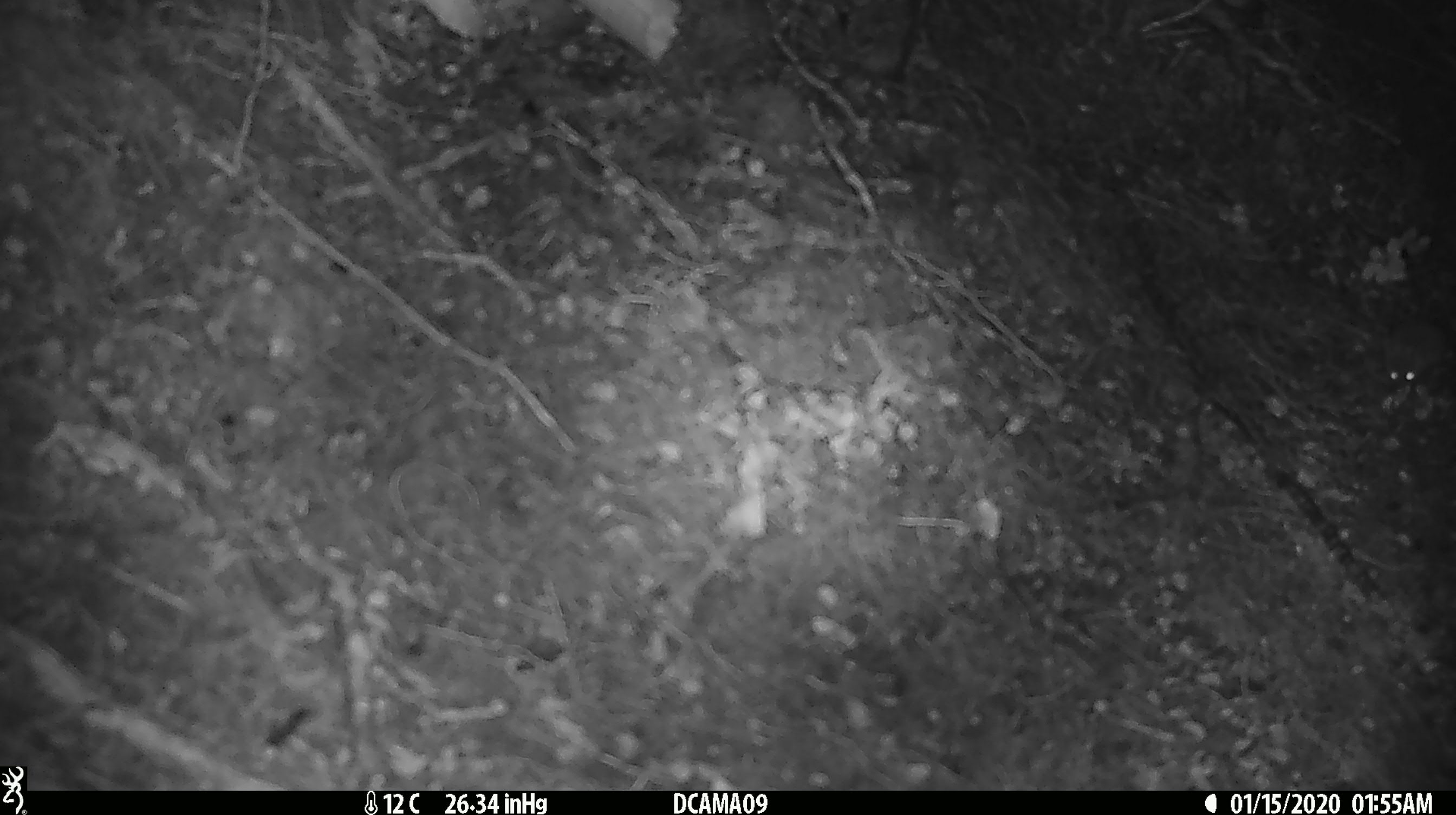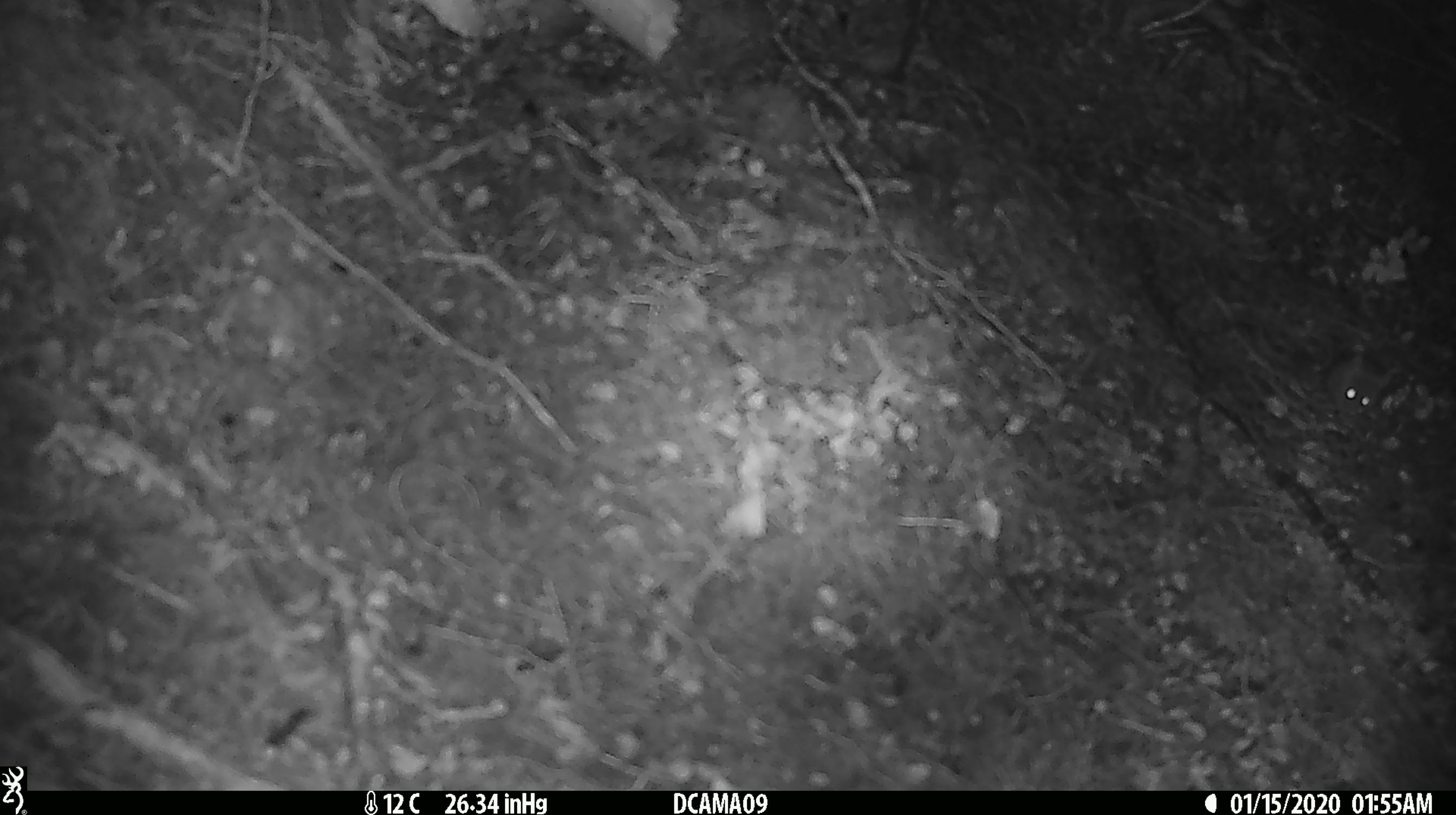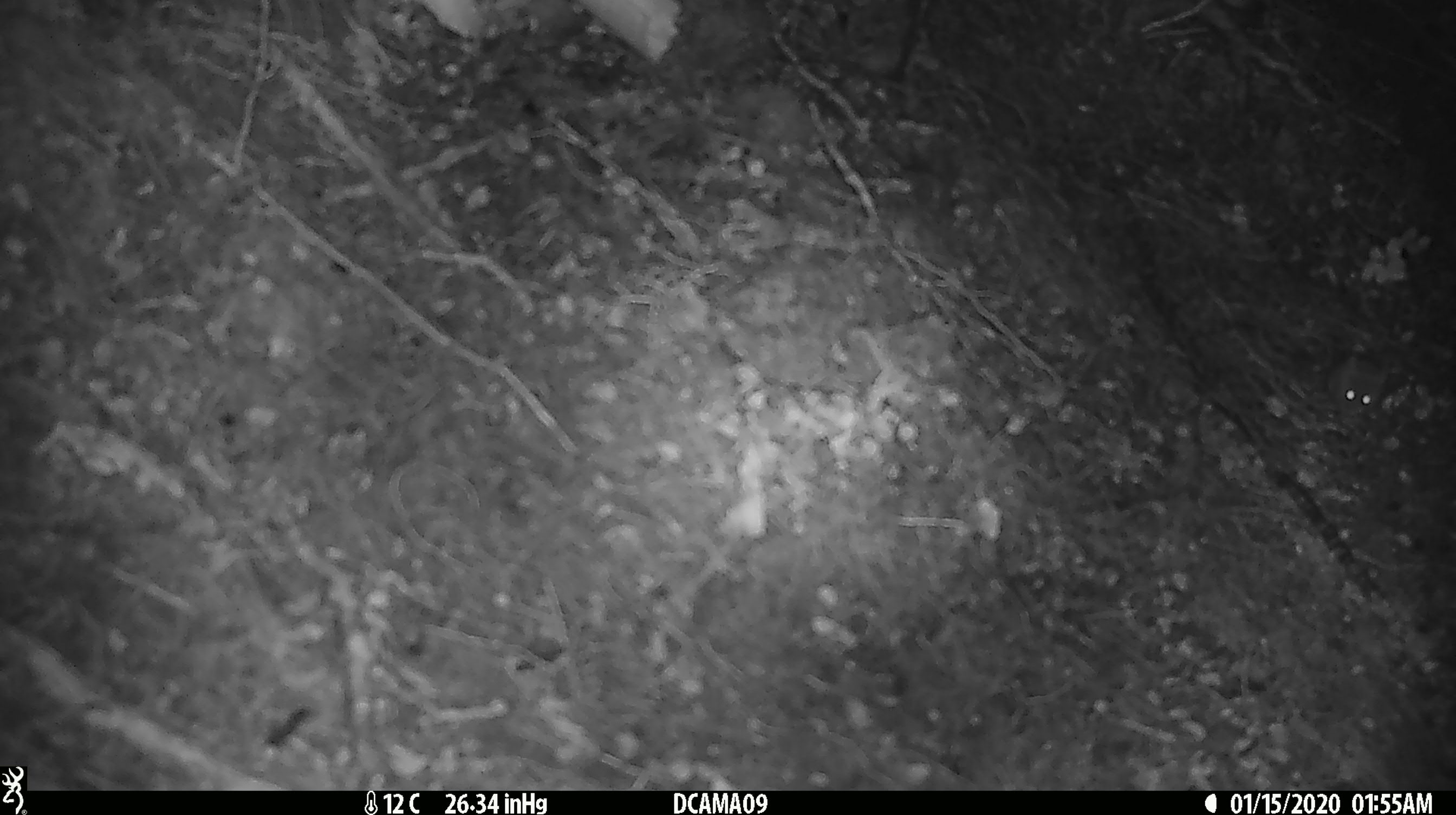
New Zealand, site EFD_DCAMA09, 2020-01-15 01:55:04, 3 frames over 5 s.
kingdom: Animalia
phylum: Chordata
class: Mammalia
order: Rodentia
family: Muridae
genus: Mus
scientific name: Mus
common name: mouse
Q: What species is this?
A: Mouse (Mus).